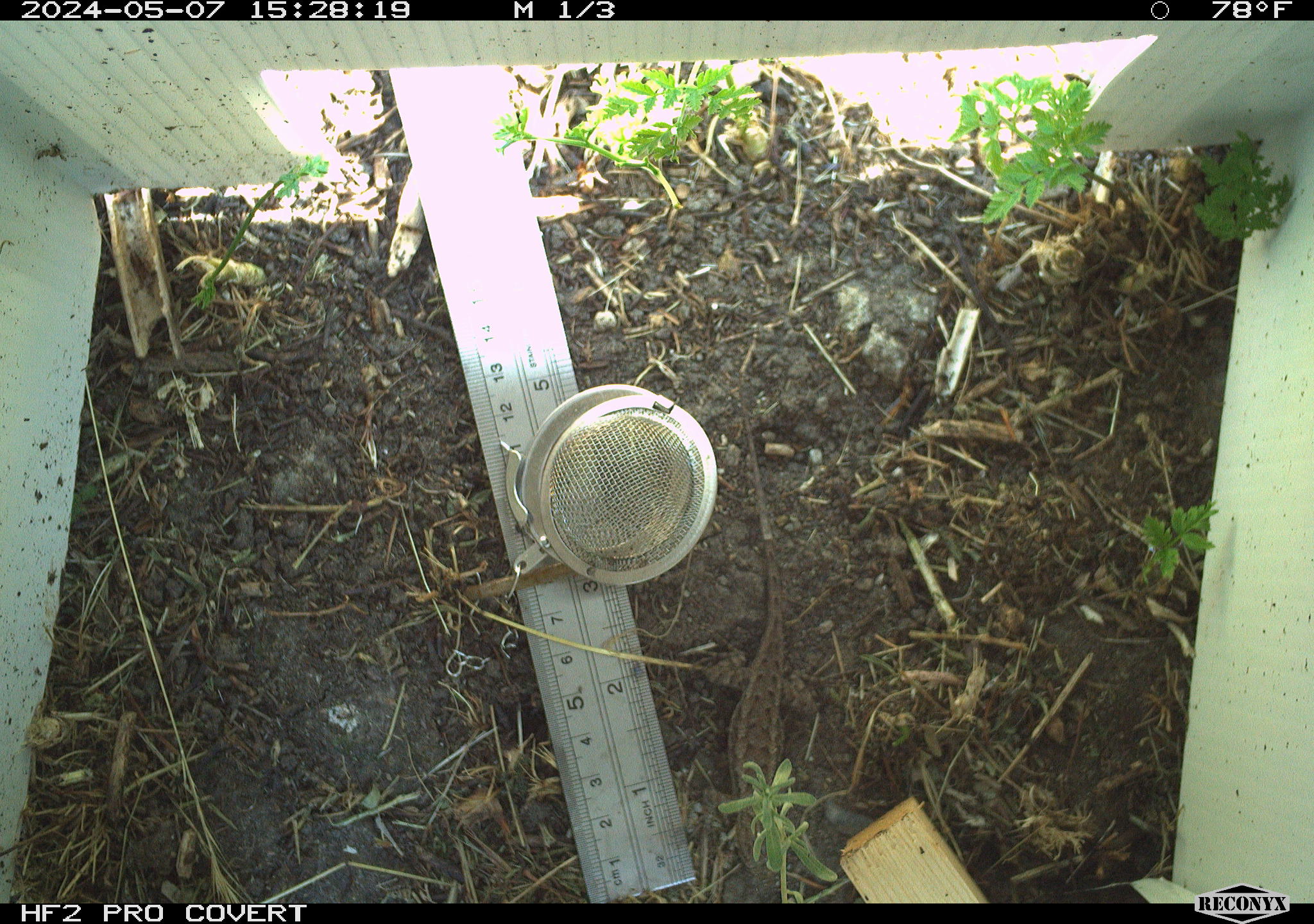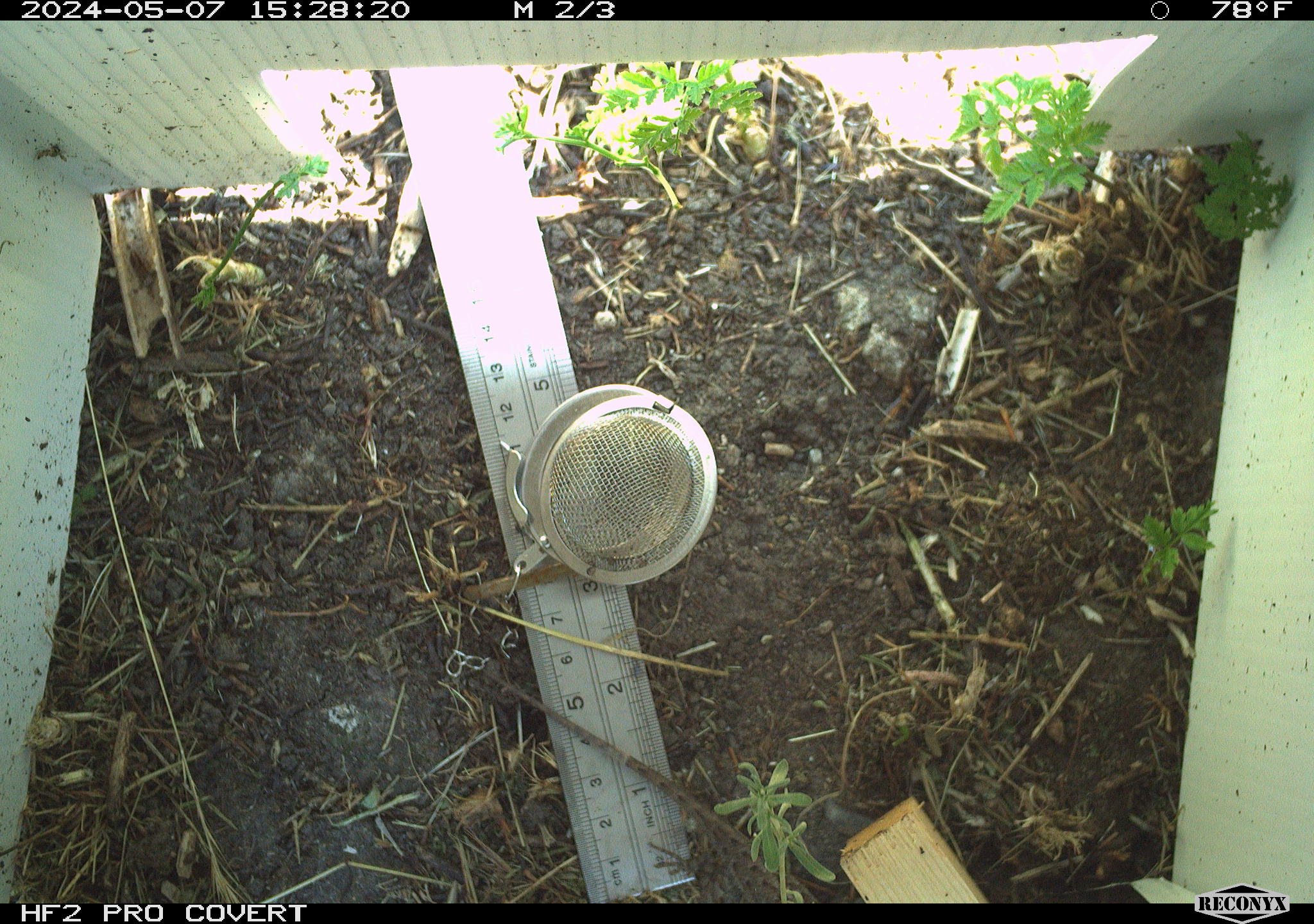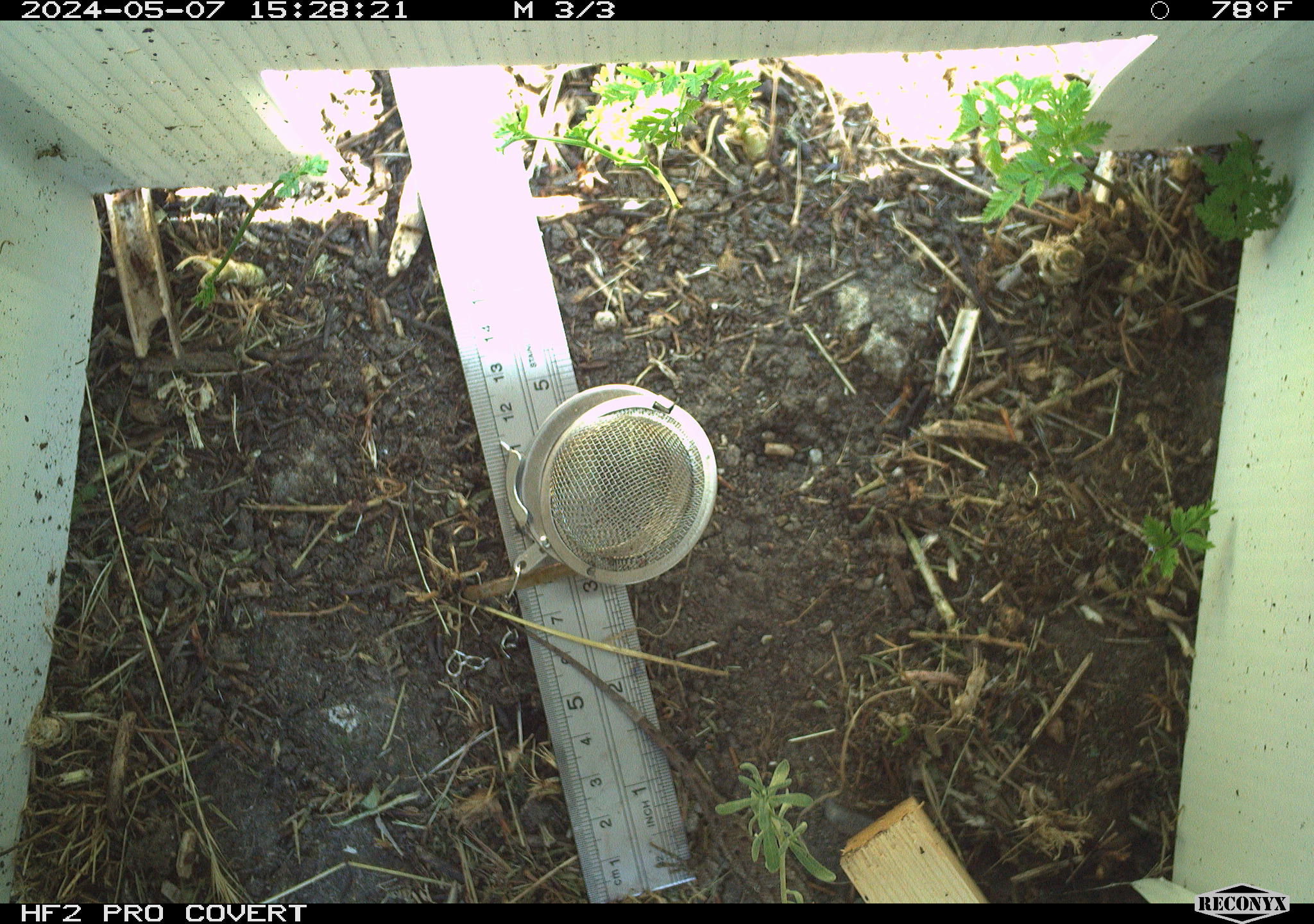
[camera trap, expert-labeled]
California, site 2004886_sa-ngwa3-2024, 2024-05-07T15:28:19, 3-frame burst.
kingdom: Animalia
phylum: Chordata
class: Reptilia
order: Squamata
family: Phrynosomatidae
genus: Sceloporus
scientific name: Sceloporus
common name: spiny lizards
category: sceloporus species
Sceloporus species (spiny lizards) (Sceloporus).